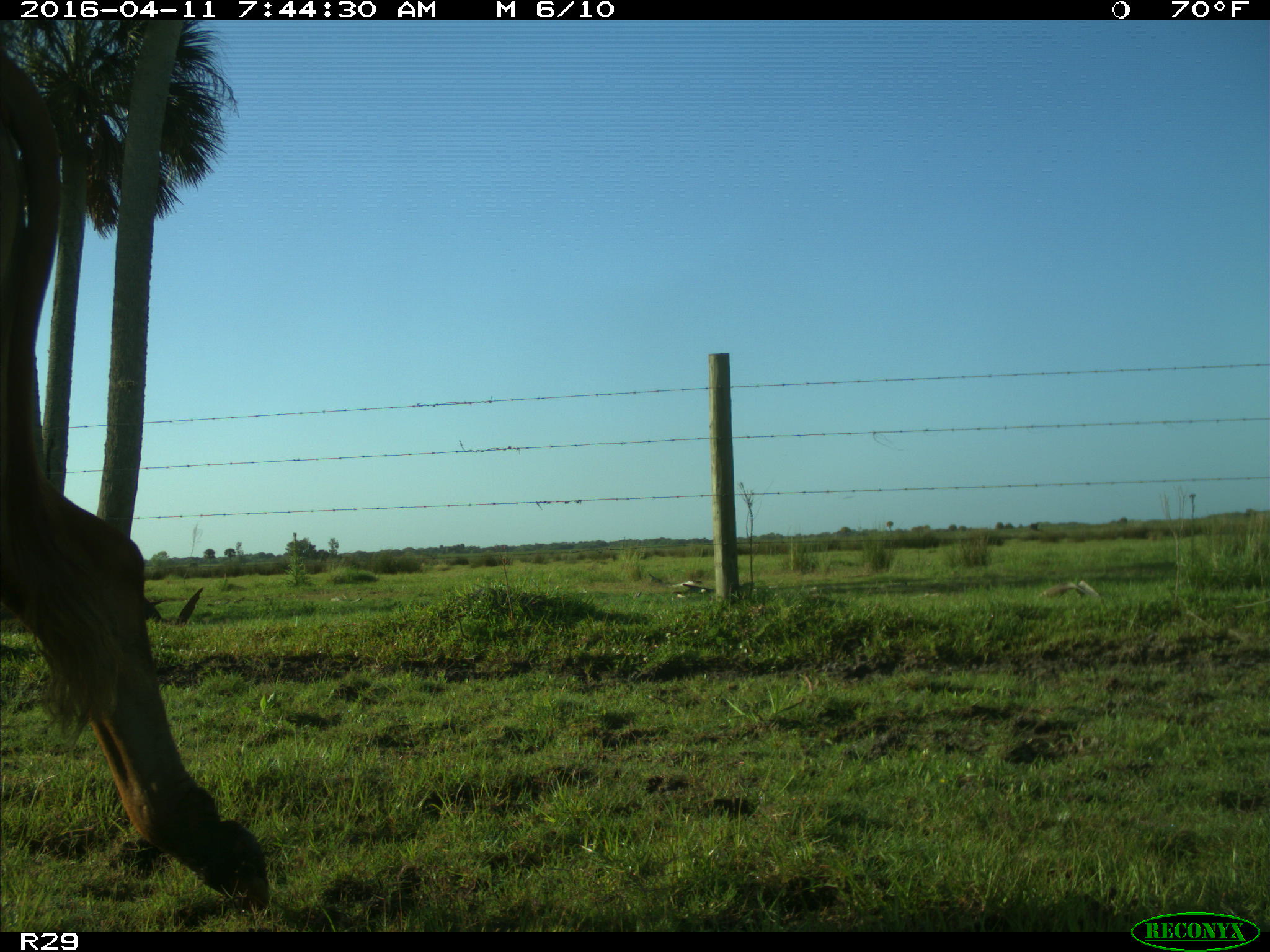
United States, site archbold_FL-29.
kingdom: Animalia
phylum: Chordata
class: Mammalia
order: Artiodactyla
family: Bovidae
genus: Bos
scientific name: Bos taurus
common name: domestic cow